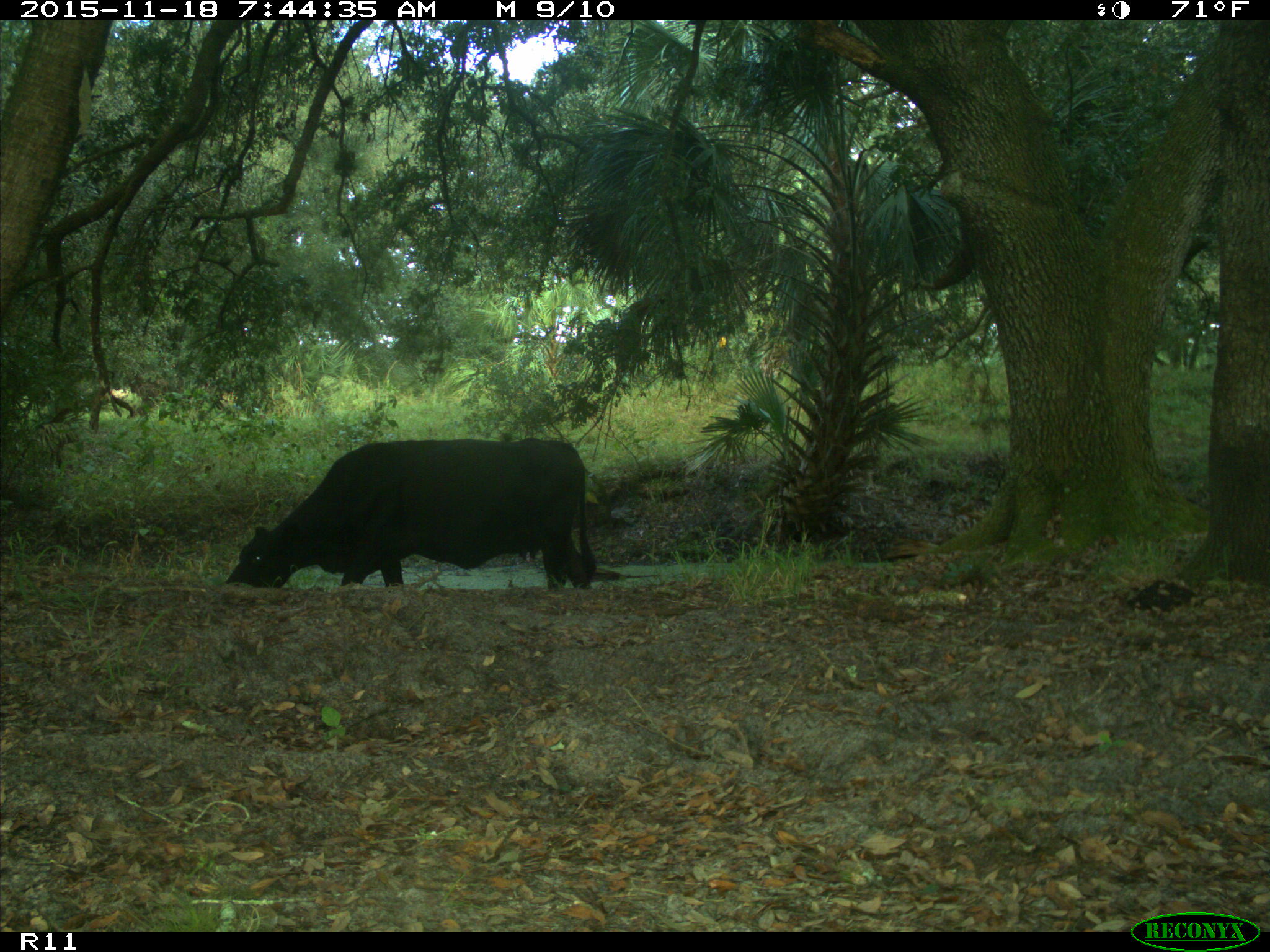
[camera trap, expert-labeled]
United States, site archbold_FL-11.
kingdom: Animalia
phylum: Chordata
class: Mammalia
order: Artiodactyla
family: Bovidae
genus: Bos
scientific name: Bos taurus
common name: domestic cow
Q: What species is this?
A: Bos taurus (domestic cow).